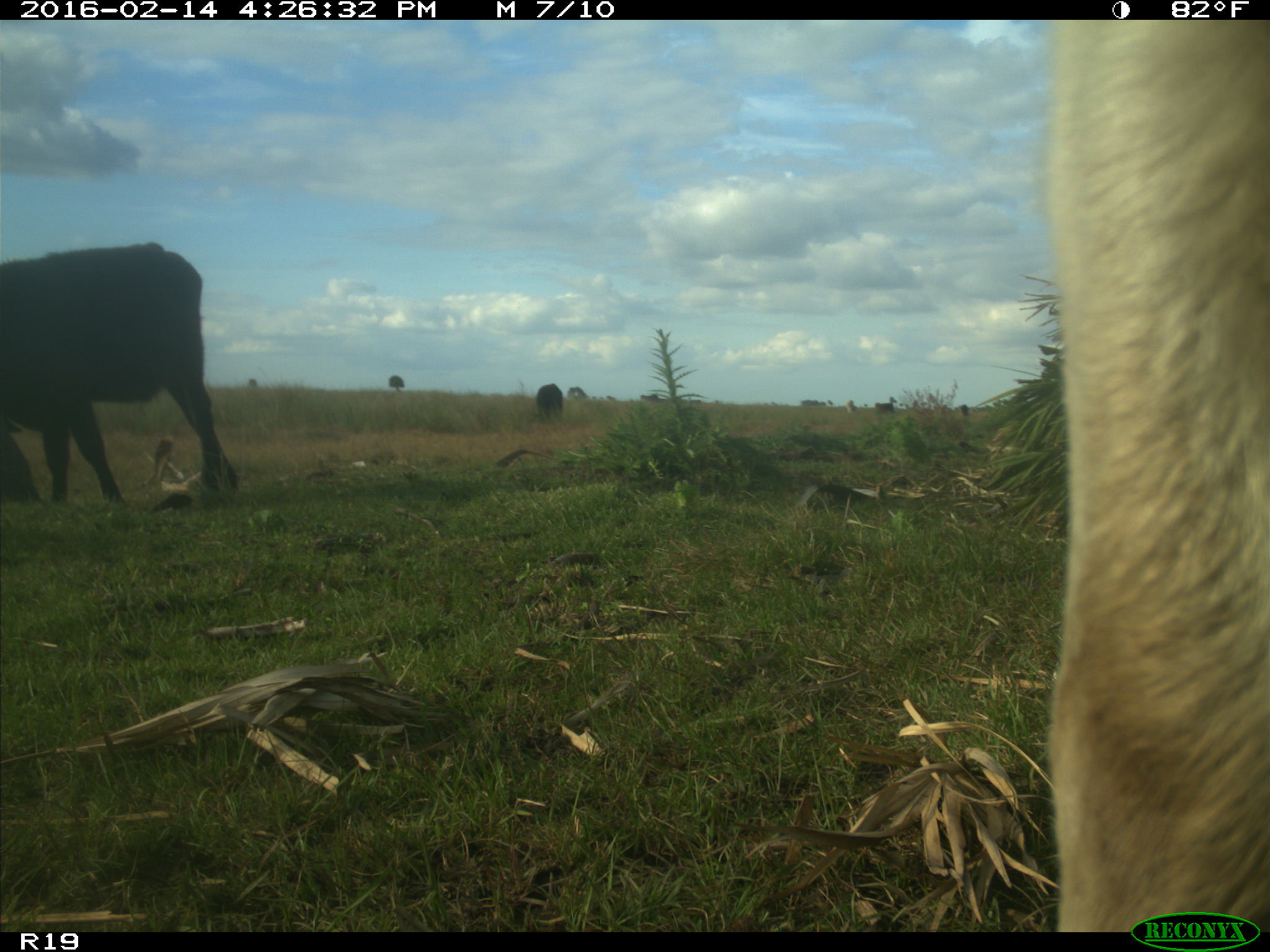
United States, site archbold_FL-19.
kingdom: Animalia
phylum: Chordata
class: Mammalia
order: Artiodactyla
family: Bovidae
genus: Bos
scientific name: Bos taurus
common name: domestic cow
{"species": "Bos taurus (domestic cow)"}